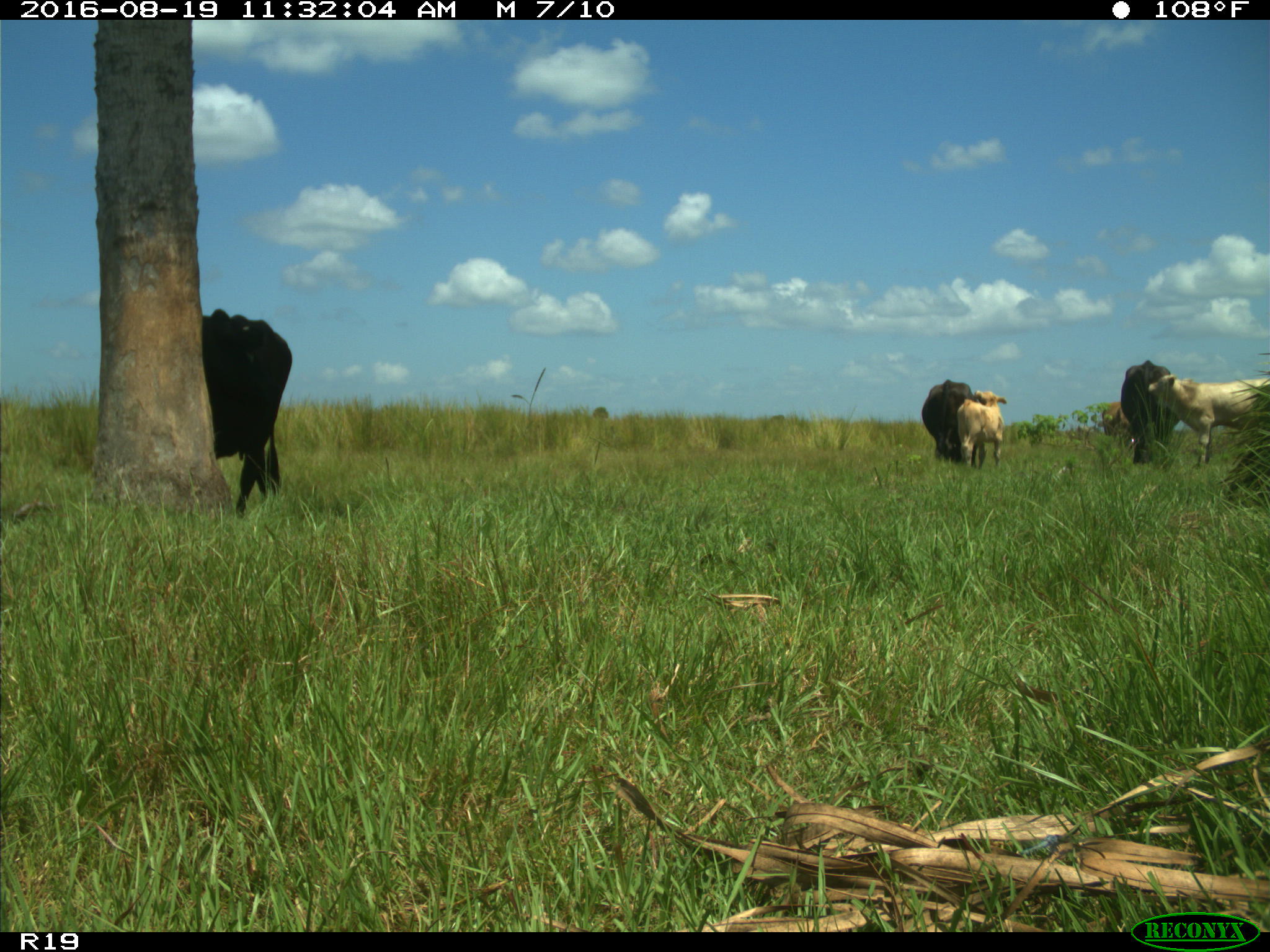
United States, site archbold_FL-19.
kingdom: Animalia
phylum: Chordata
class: Mammalia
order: Artiodactyla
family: Bovidae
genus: Bos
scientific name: Bos taurus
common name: domestic cow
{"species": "Bos taurus (domestic cow)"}